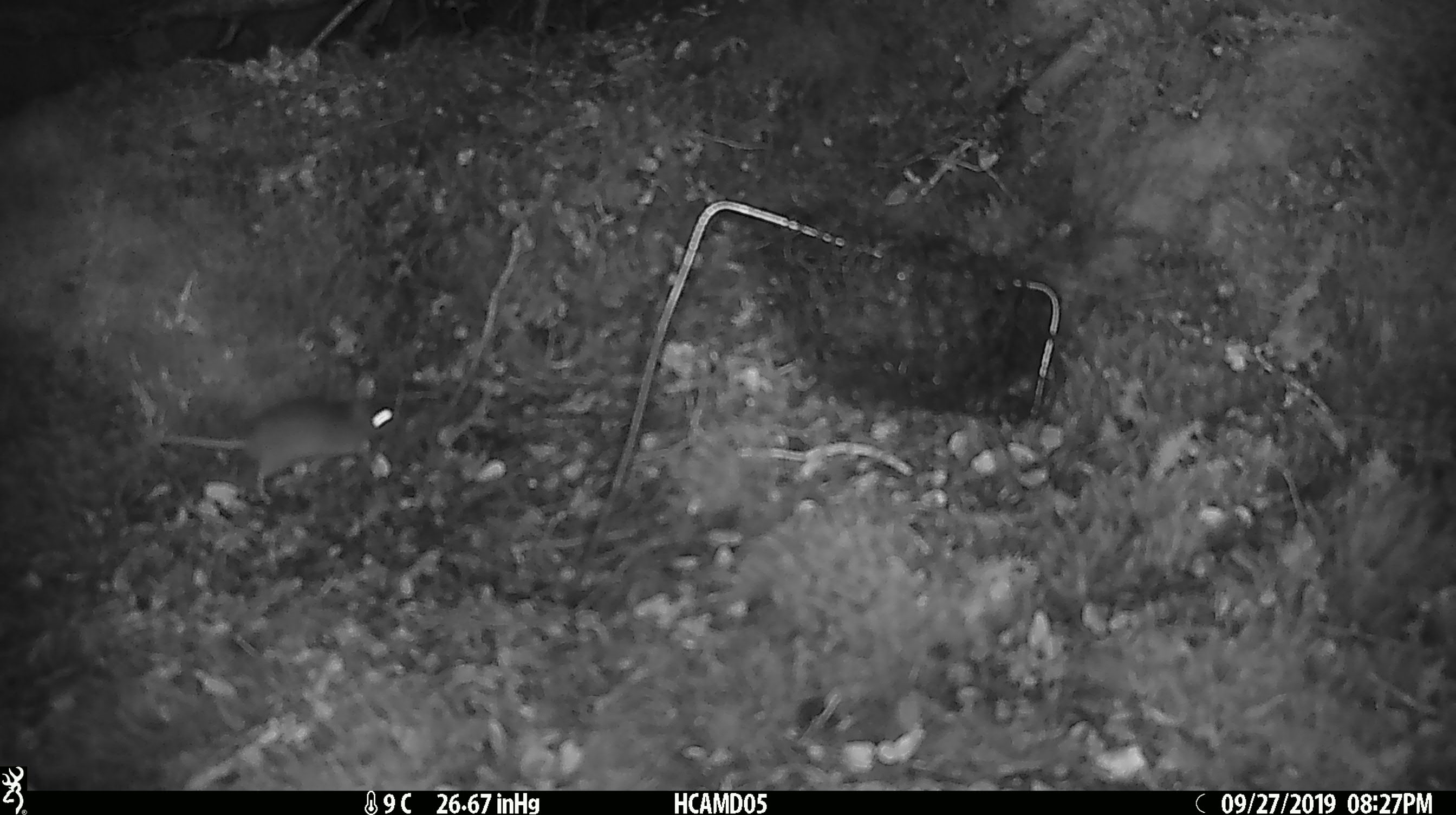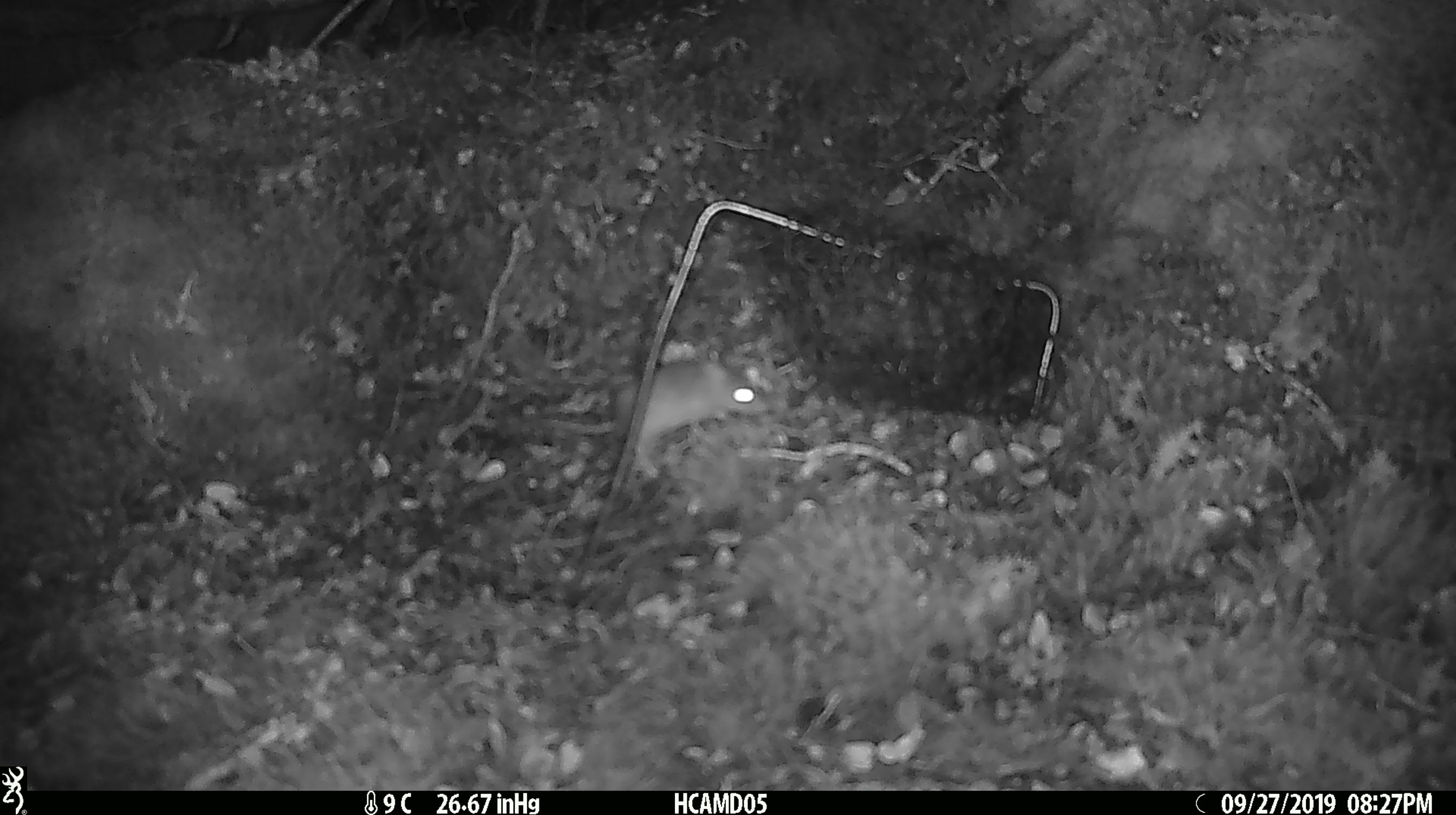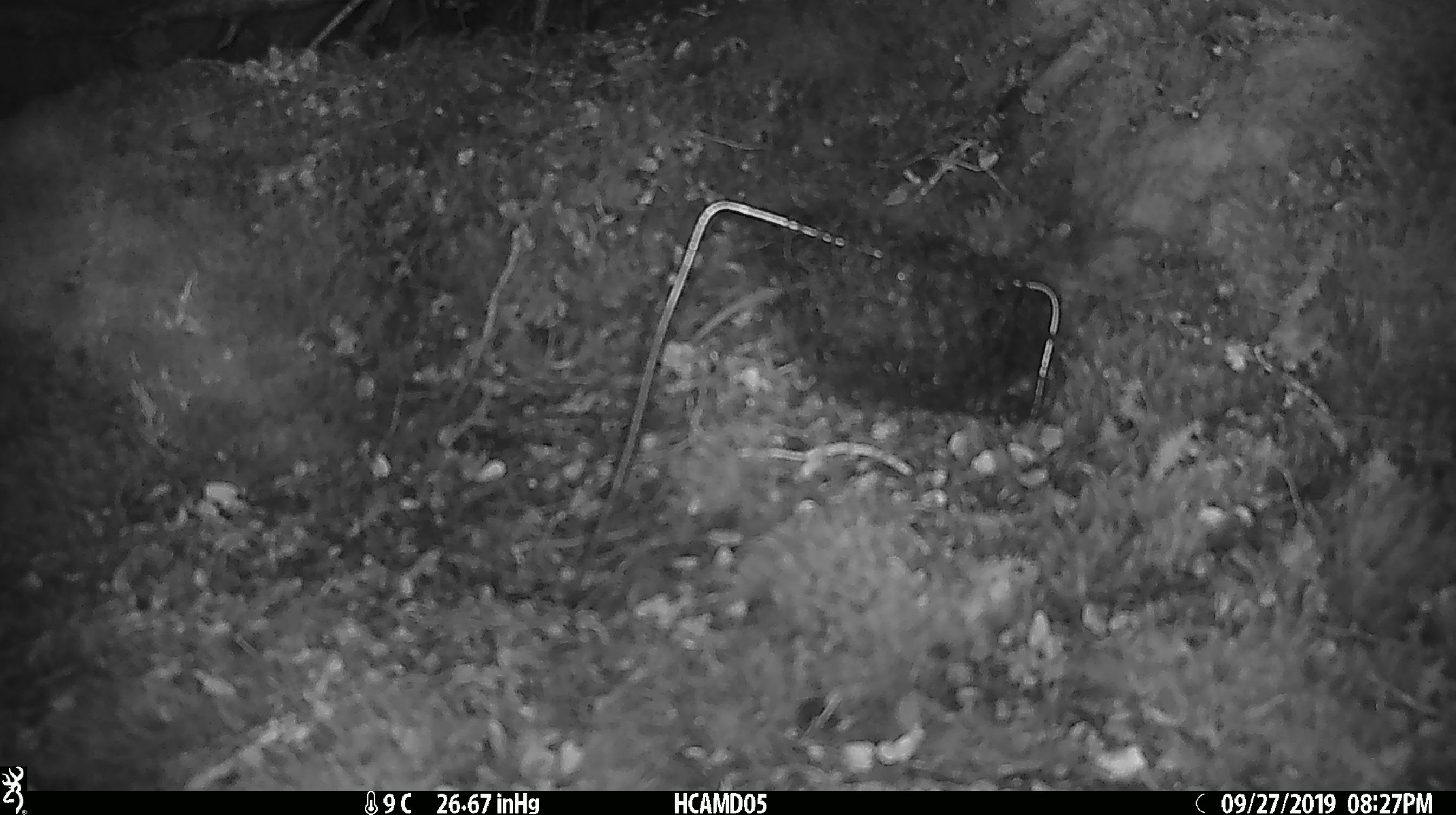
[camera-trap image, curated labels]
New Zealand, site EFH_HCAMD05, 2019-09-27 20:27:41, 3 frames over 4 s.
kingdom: Animalia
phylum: Chordata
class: Mammalia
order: Rodentia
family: Muridae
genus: Mus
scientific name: Mus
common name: mouse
Mouse (Mus).